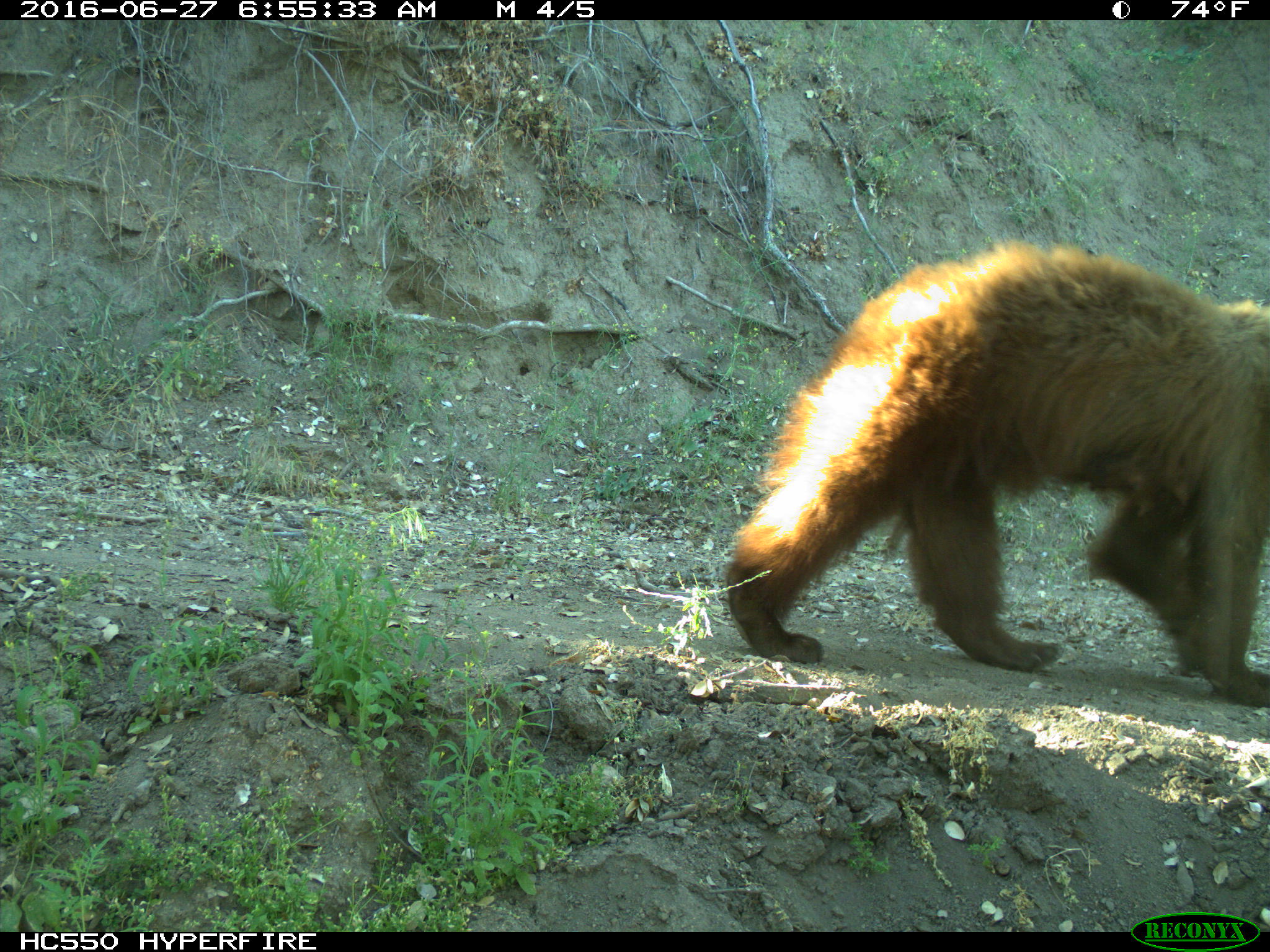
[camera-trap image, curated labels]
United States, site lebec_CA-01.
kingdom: Animalia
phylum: Chordata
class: Mammalia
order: Carnivora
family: Ursidae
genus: Ursus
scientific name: Ursus americanus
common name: american black bear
Ursus americanus (american black bear).